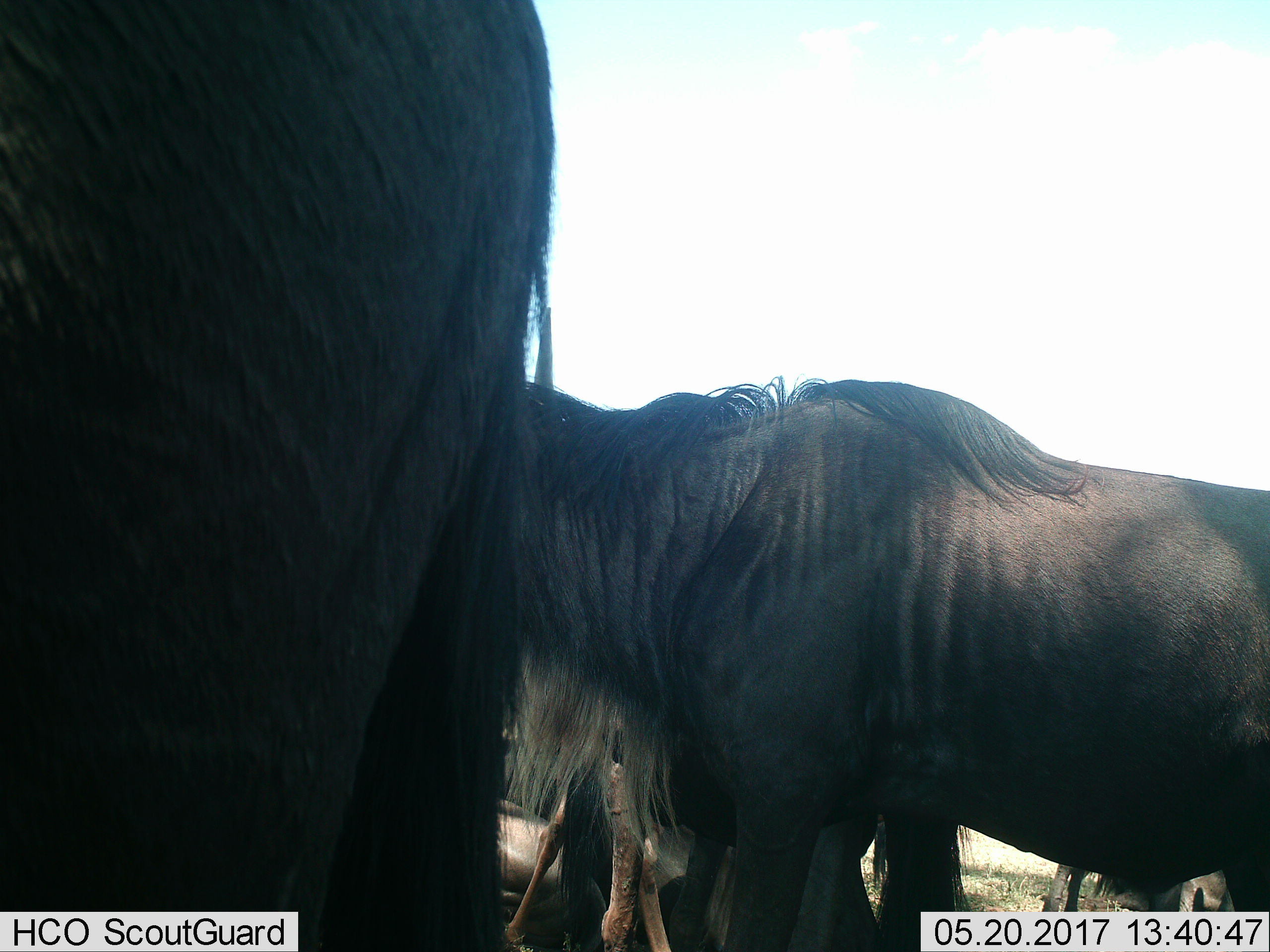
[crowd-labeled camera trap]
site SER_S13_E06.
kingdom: Animalia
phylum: Chordata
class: Mammalia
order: Artiodactyla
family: Bovidae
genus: Connochaetes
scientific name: Connochaetes taurinus taurinus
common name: blue wildebeest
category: wildebeestblue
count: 4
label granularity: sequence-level